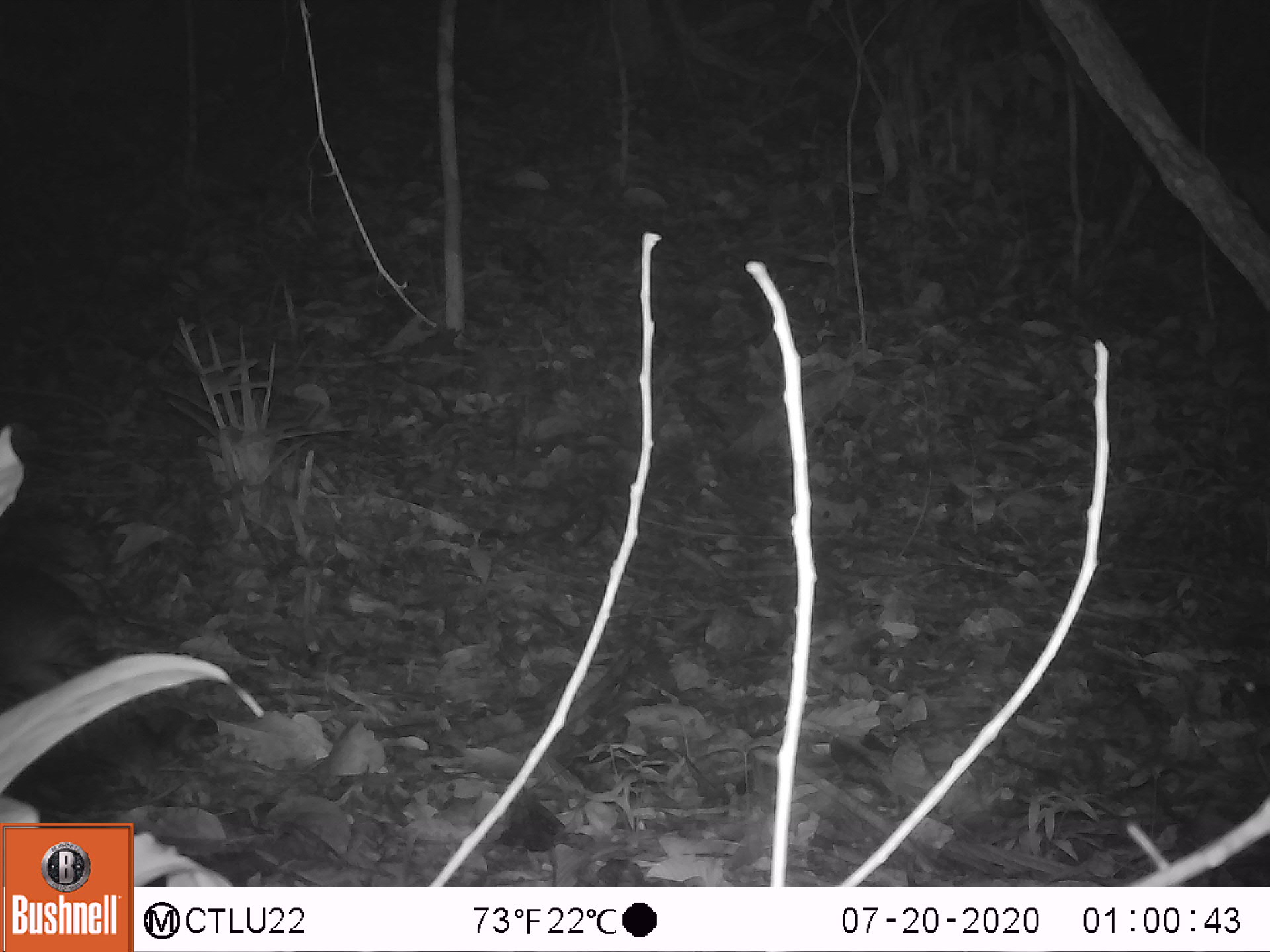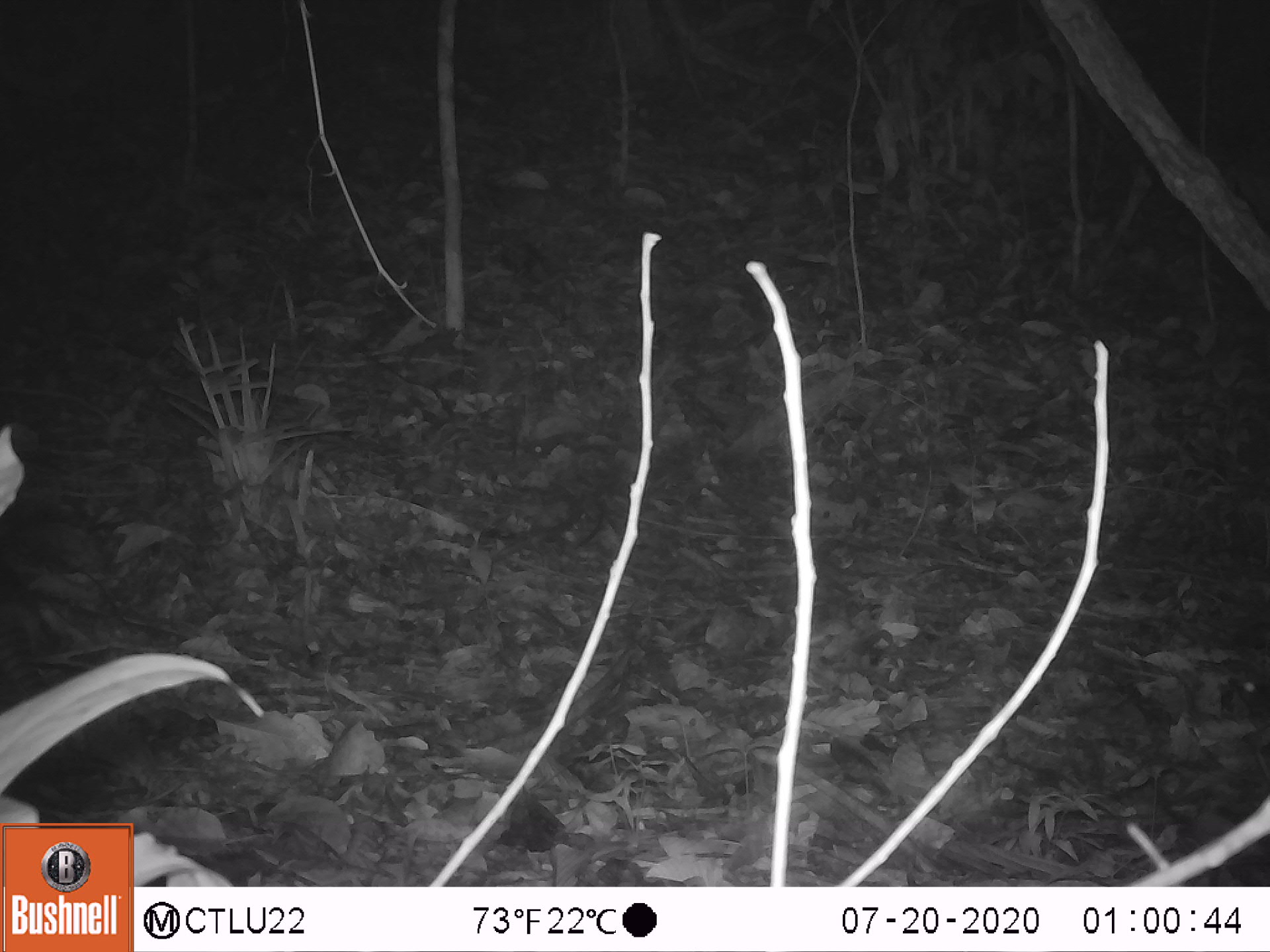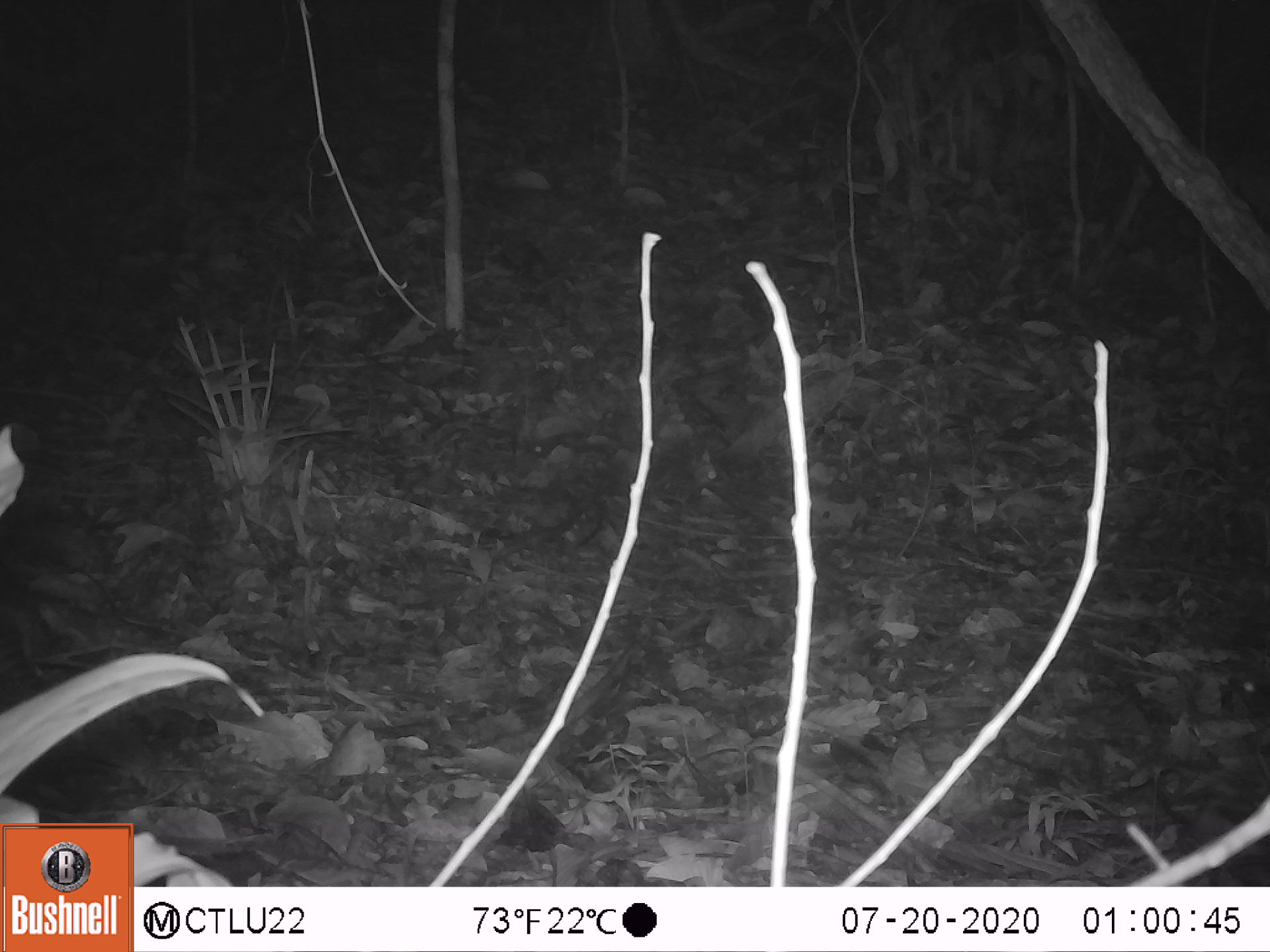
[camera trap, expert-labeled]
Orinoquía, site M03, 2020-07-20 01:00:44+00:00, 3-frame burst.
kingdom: Animalia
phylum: Chordata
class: Mammalia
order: Cingulata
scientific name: Cingulata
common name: armadillo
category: unknown armadillo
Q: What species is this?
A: Unknown armadillo (armadillo) (Cingulata).